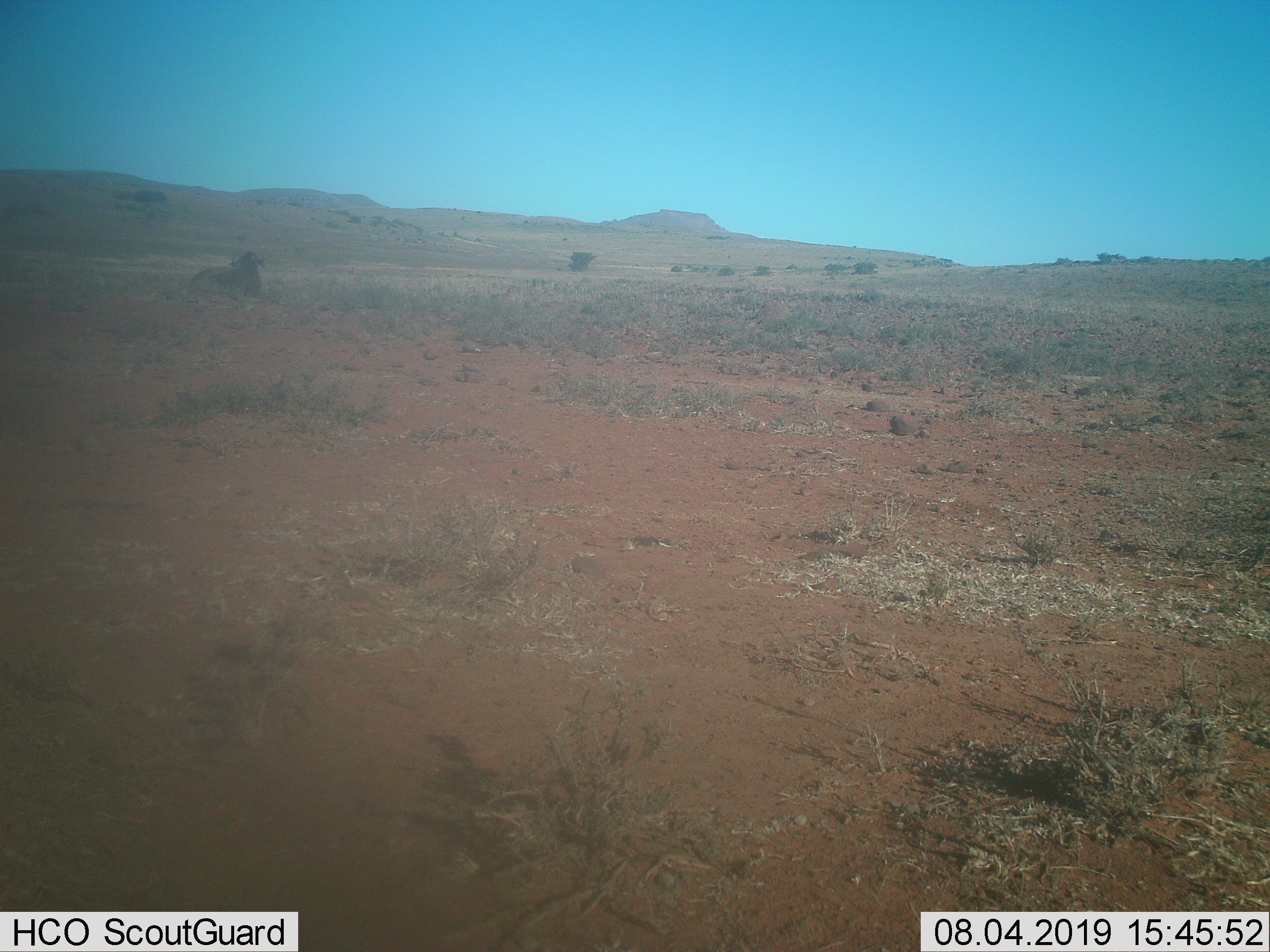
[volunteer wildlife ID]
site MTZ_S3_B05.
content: unidentified animal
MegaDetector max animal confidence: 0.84